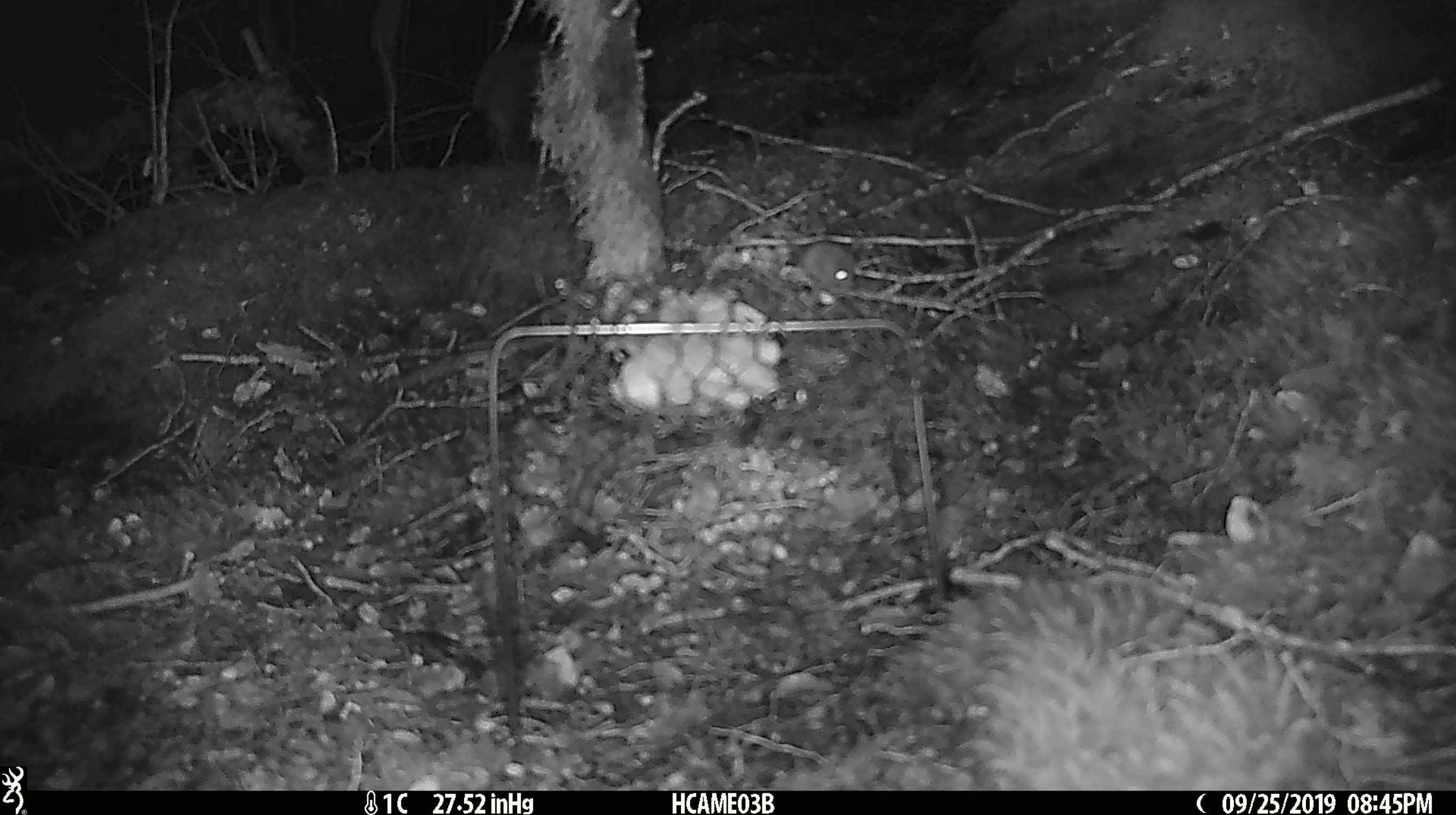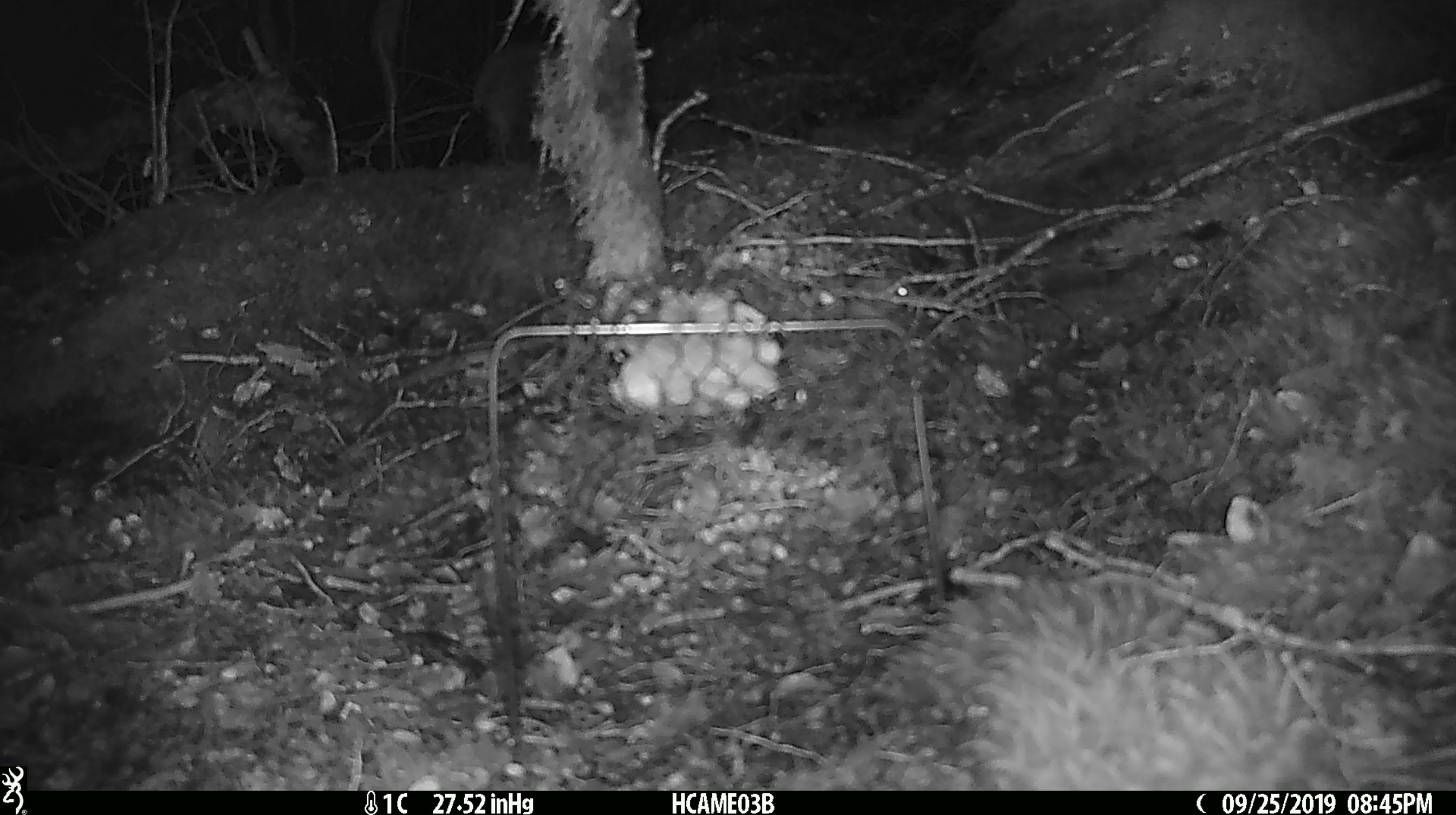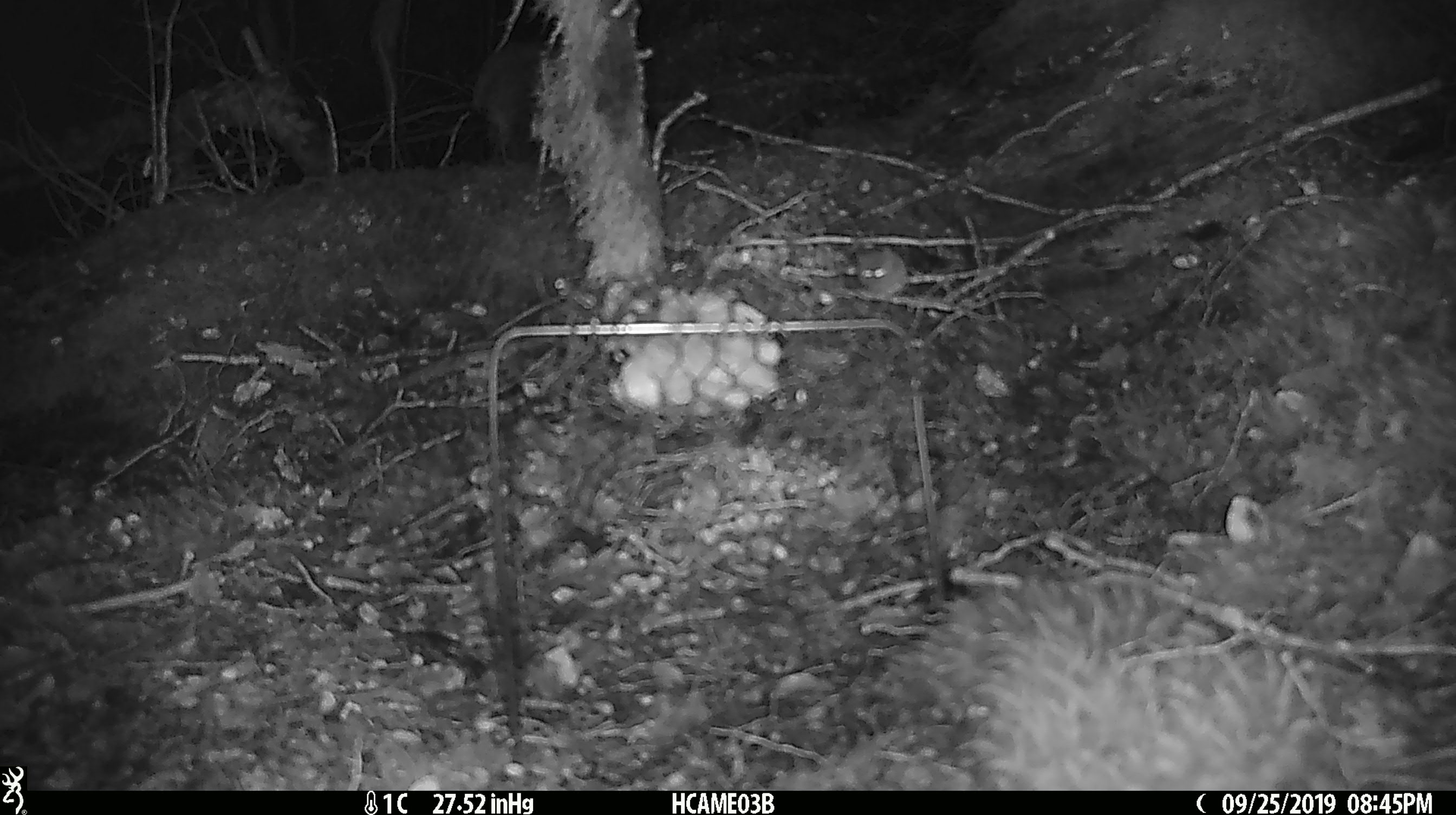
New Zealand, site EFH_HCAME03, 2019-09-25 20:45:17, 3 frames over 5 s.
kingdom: Animalia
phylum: Chordata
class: Mammalia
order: Rodentia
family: Muridae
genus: Mus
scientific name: Mus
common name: mouse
Mouse (Mus).